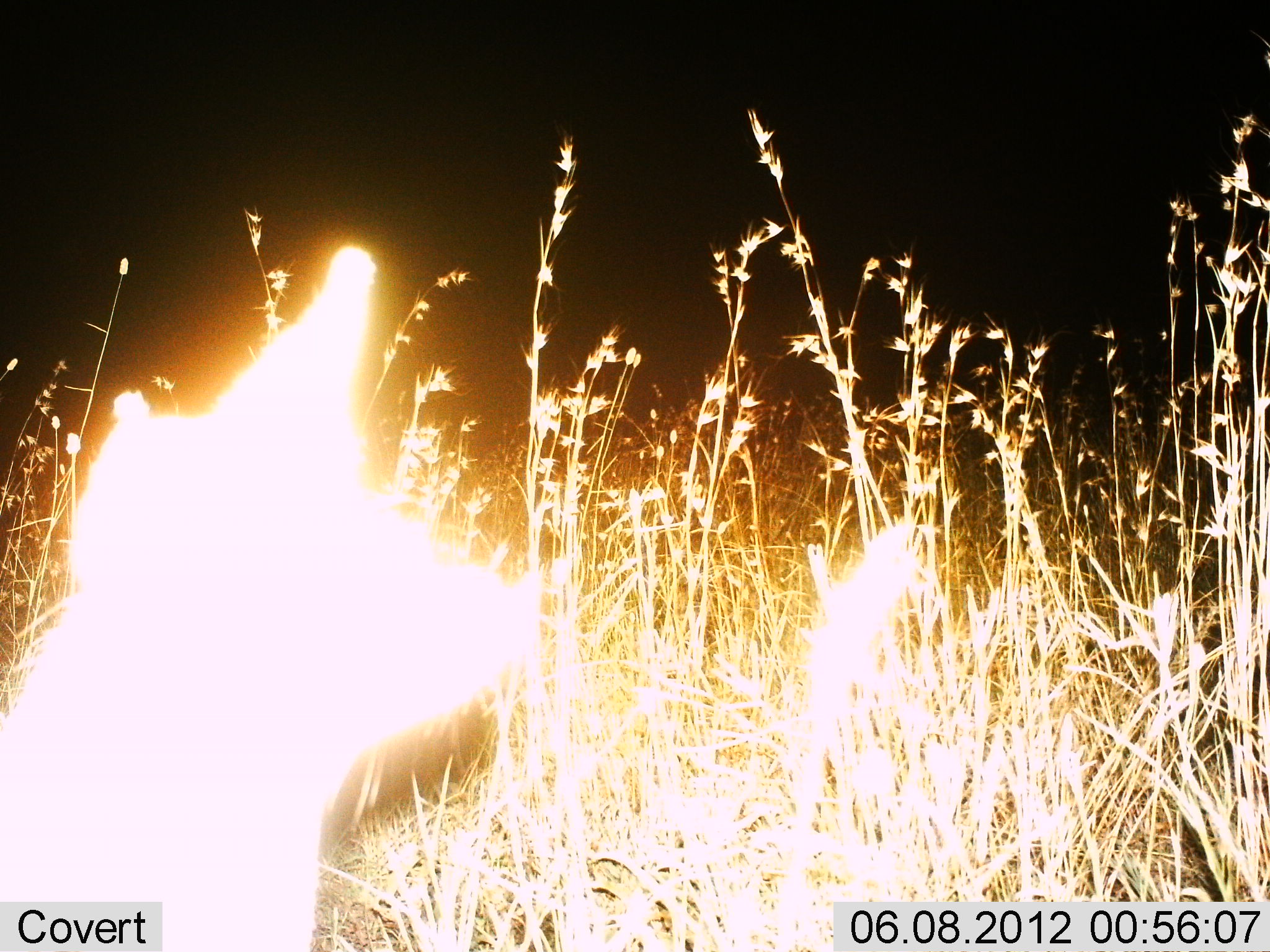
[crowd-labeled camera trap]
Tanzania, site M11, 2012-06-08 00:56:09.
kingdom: Animalia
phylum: Chordata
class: Mammalia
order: Carnivora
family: Canidae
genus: Otocyon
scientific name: Otocyon megalotis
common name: bat-eared fox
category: batearedfox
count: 1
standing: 100%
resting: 0%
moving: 0%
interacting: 0%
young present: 0%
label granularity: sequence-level